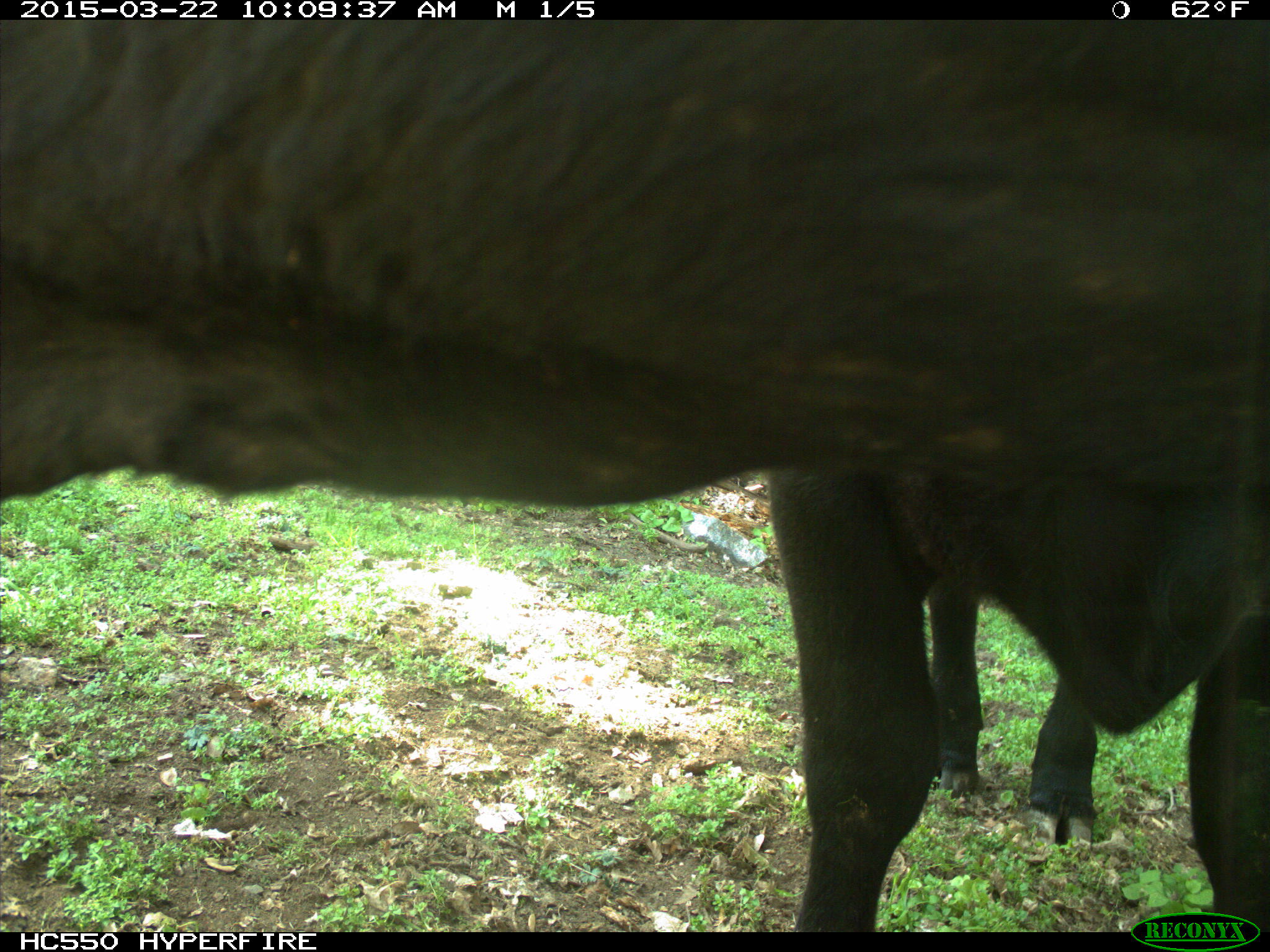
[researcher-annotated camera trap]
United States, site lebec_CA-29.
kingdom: Animalia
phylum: Chordata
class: Mammalia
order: Artiodactyla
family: Bovidae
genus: Bos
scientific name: Bos taurus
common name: domestic cow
Bos taurus (domestic cow).